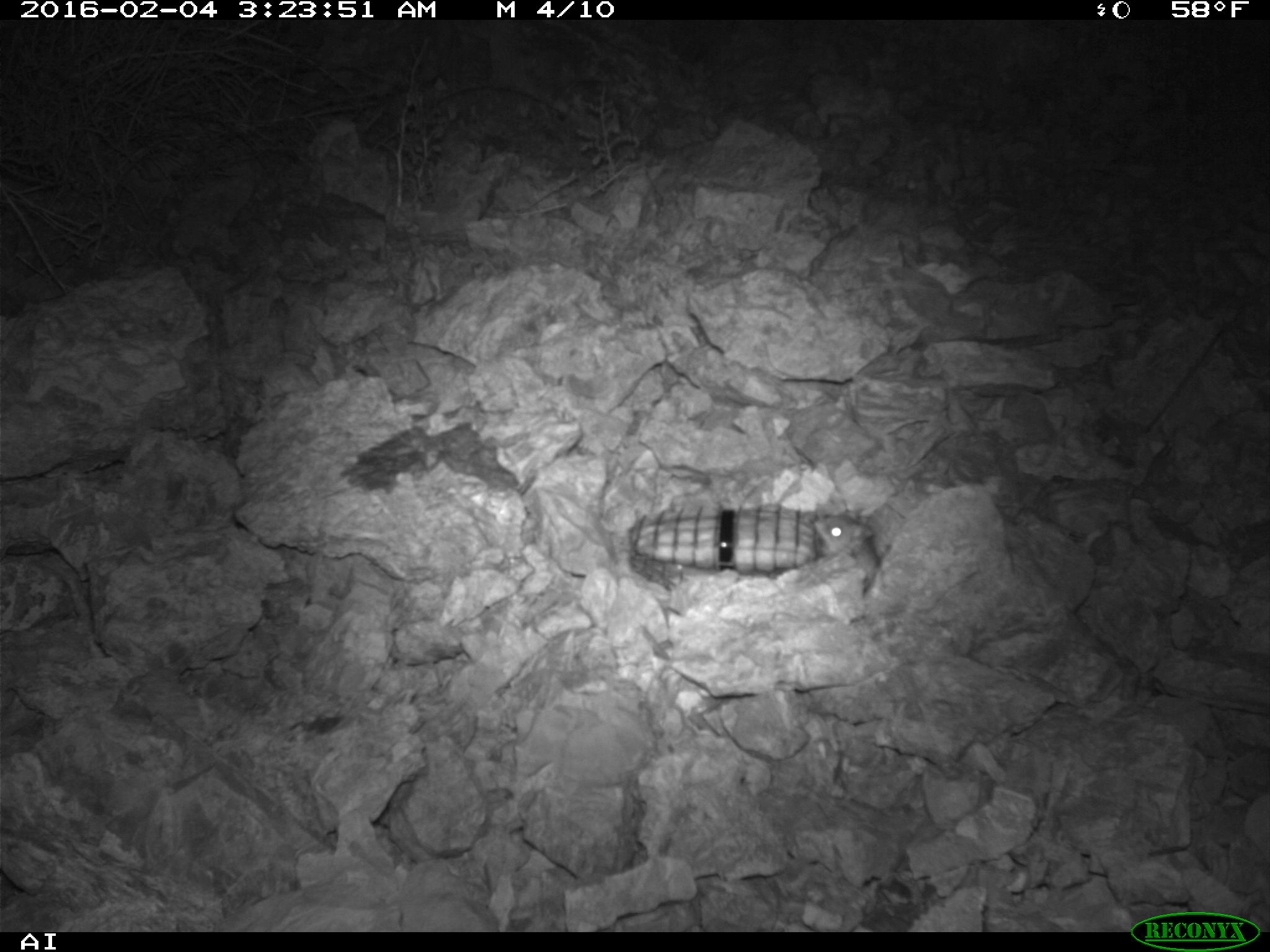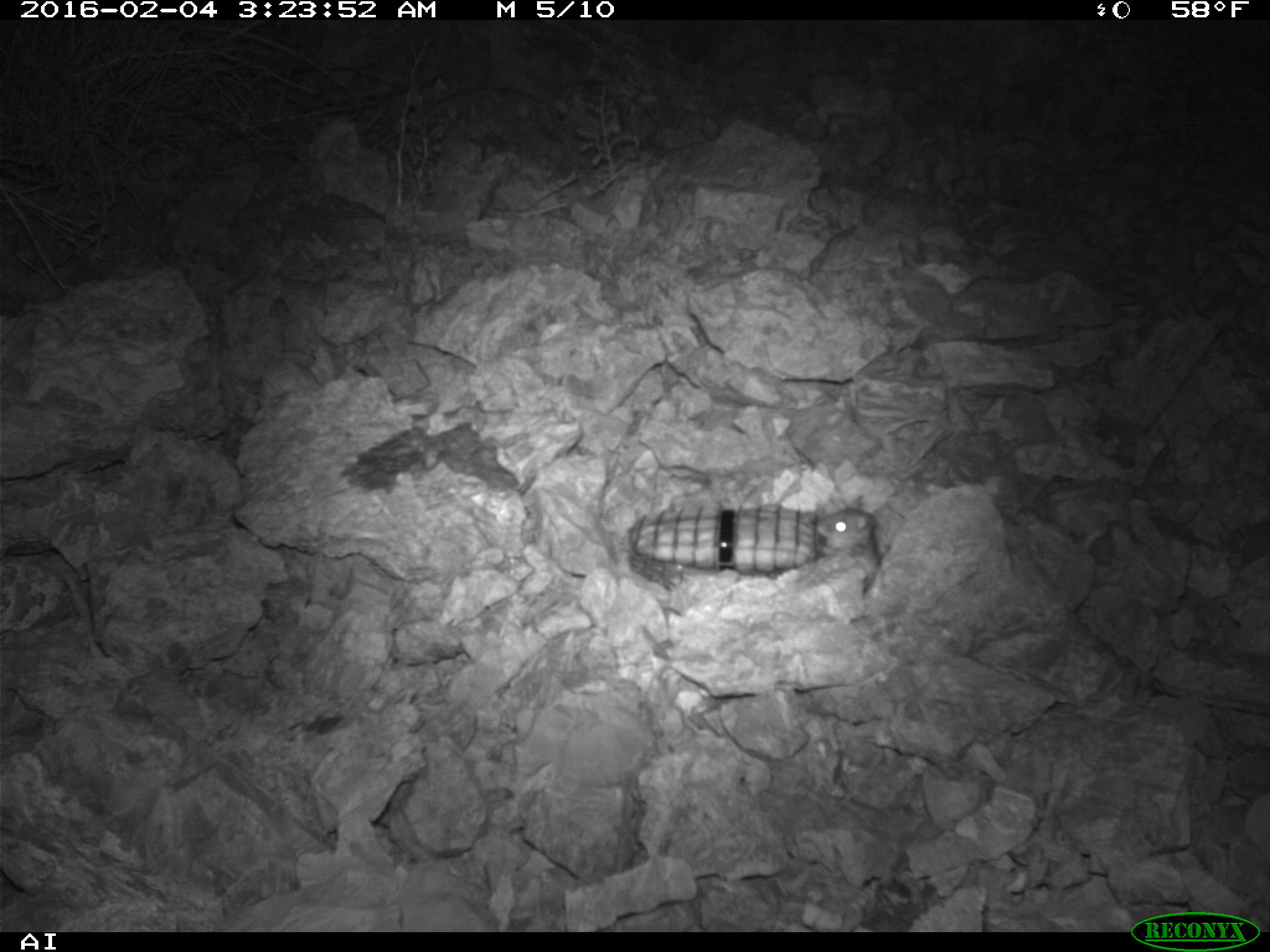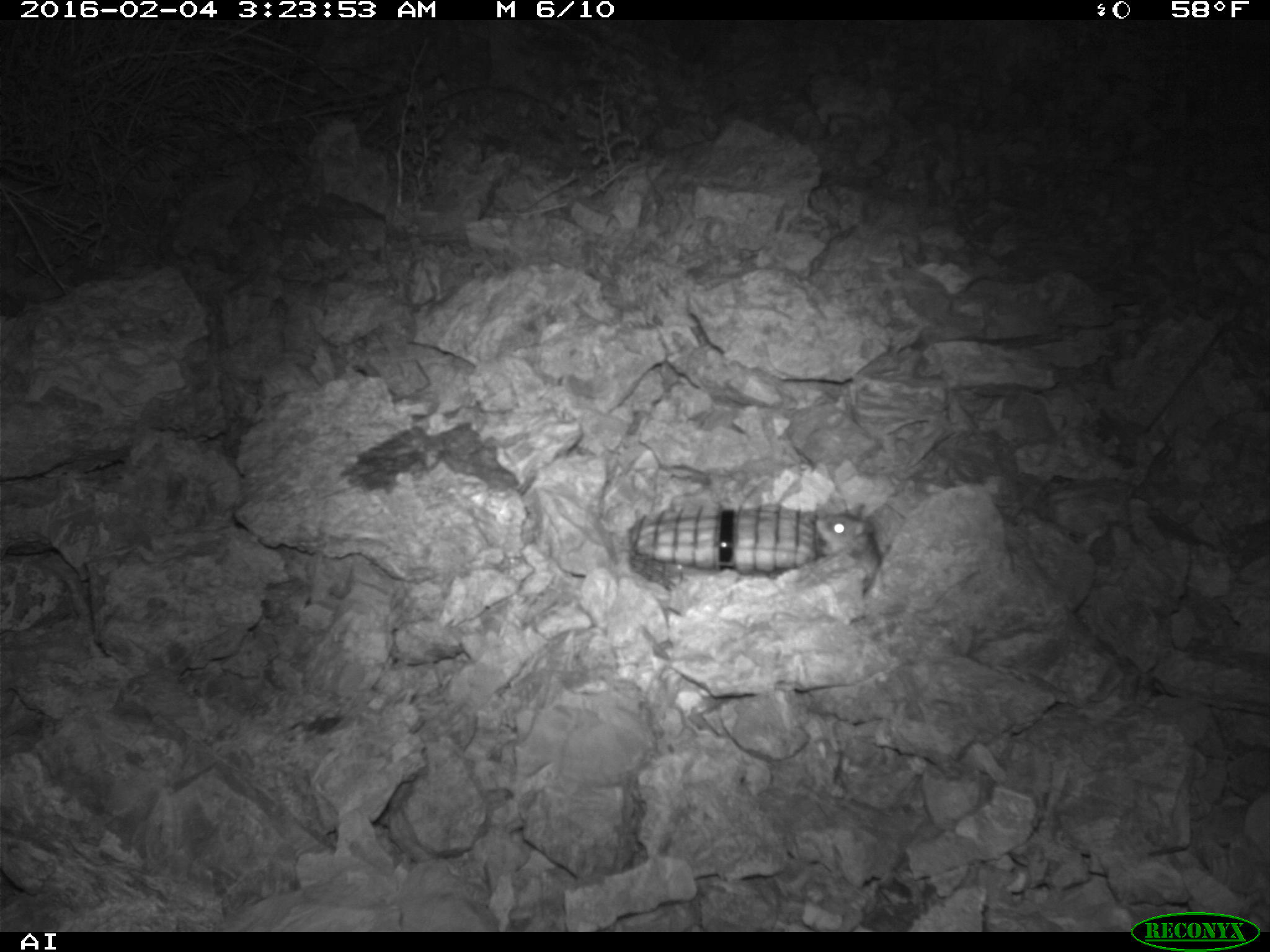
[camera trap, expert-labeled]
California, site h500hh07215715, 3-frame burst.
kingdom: Animalia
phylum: Chordata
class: Mammalia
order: Rodentia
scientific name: Rodentia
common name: rodent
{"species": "rodent (Rodentia)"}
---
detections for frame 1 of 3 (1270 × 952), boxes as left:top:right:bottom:
rodent: 812:508:882:591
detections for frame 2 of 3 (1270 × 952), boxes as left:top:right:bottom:
rodent: 816:495:881:589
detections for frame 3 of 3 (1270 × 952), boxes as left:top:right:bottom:
rodent: 812:509:887:591